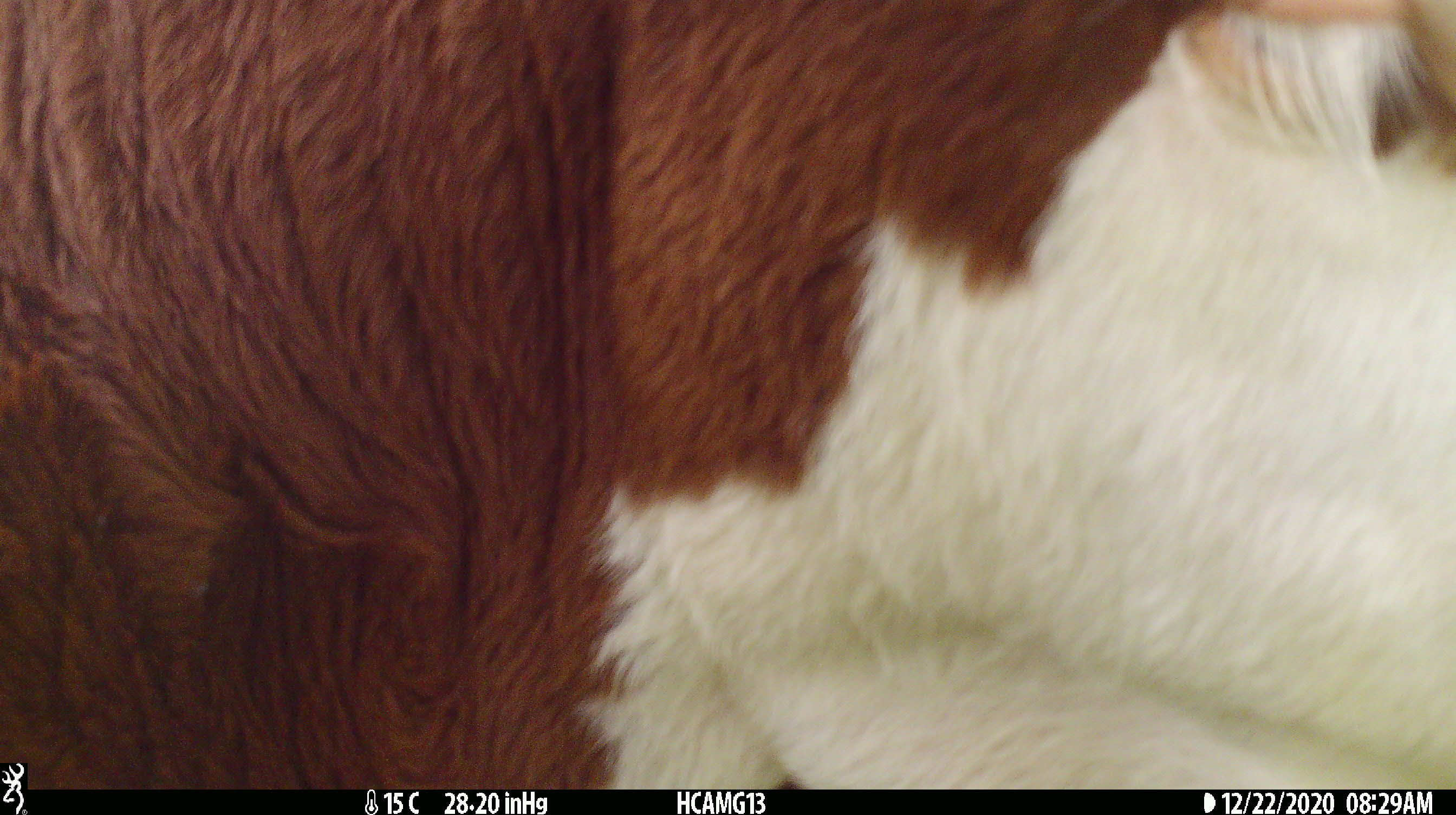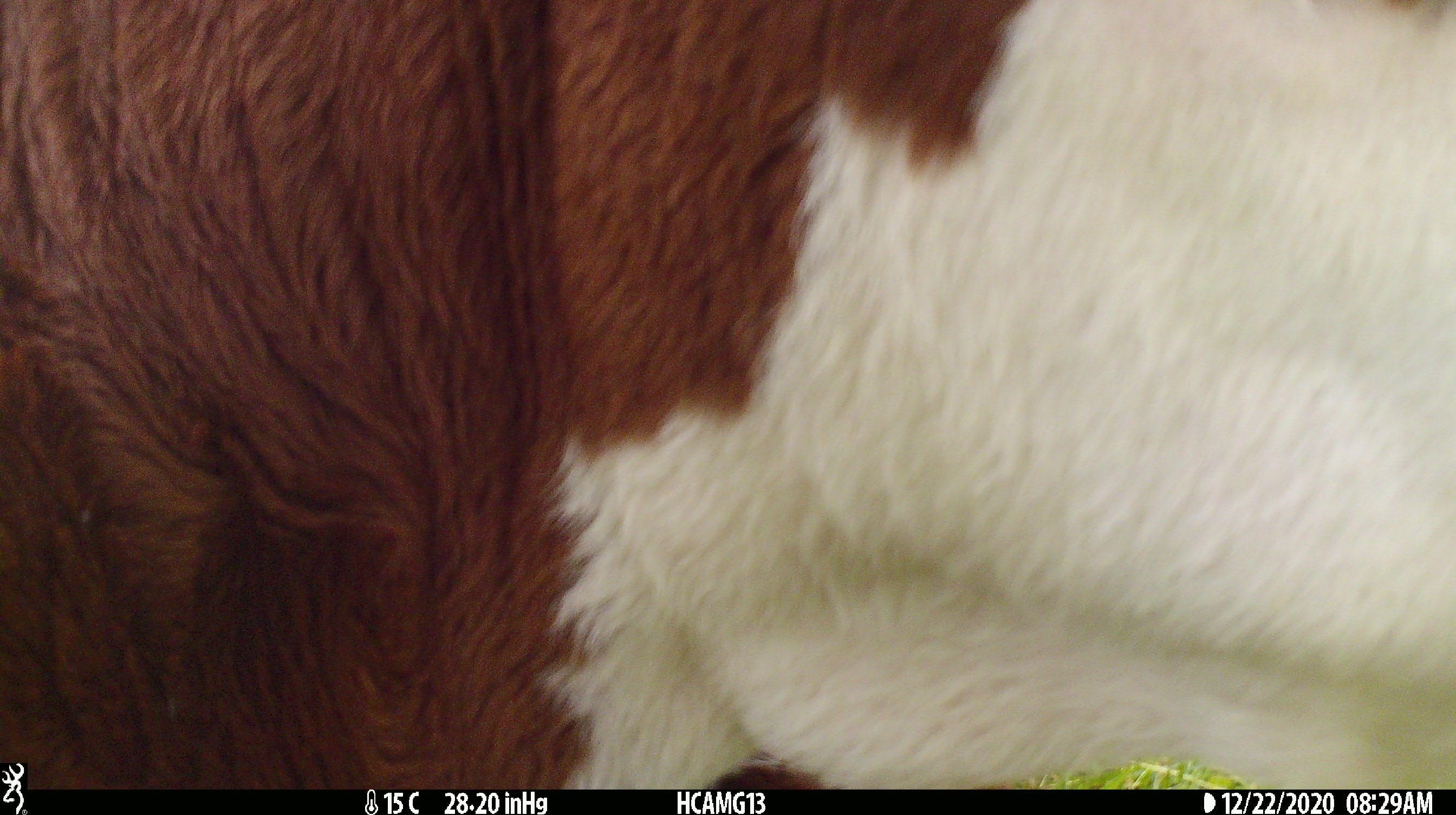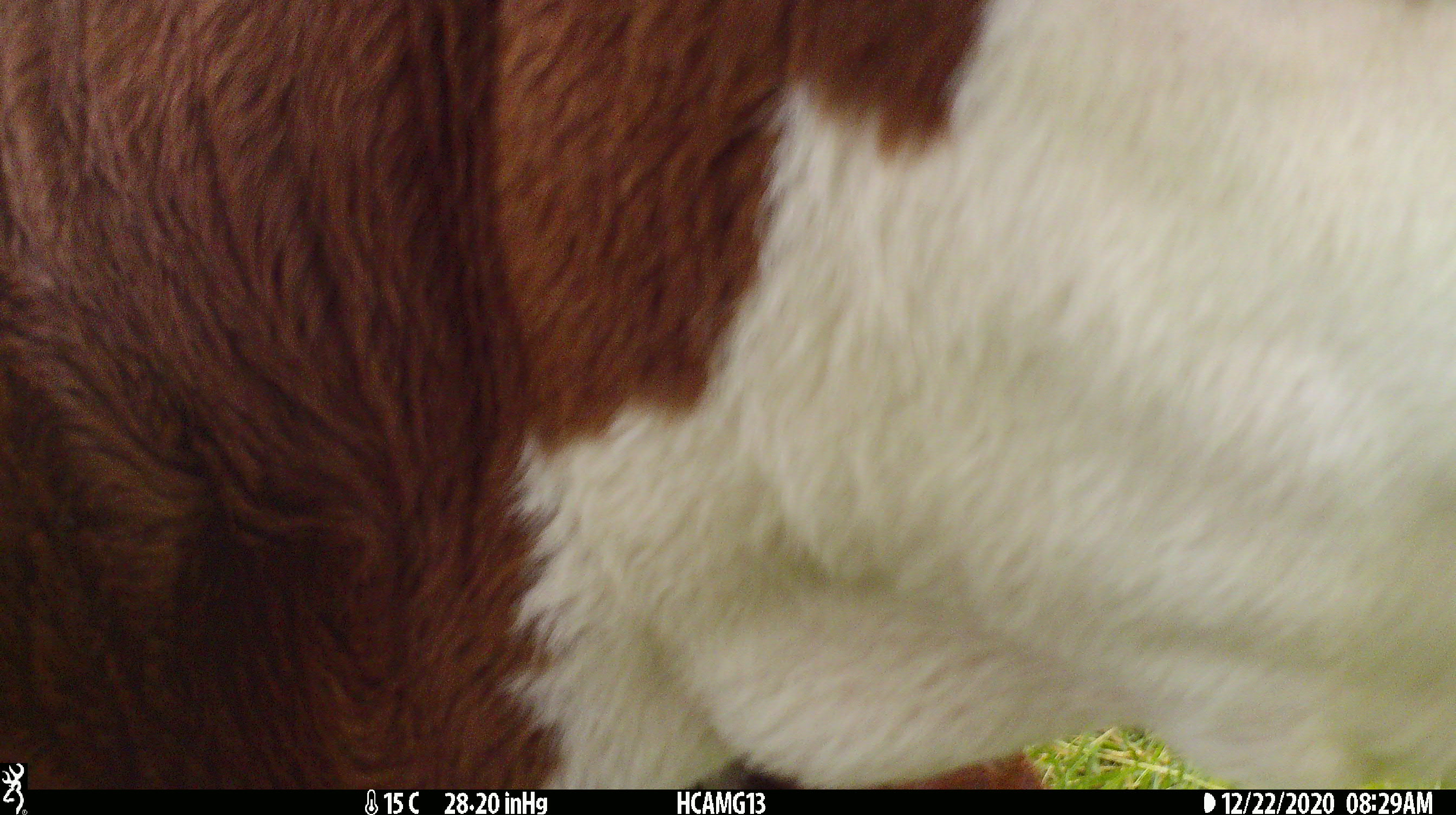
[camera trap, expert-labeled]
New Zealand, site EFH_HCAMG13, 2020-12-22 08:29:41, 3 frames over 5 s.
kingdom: Animalia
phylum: Chordata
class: Mammalia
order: Artiodactyla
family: Bovidae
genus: Bos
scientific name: Bos taurus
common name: domestic cow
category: cow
Cow (domestic cow) (Bos taurus).